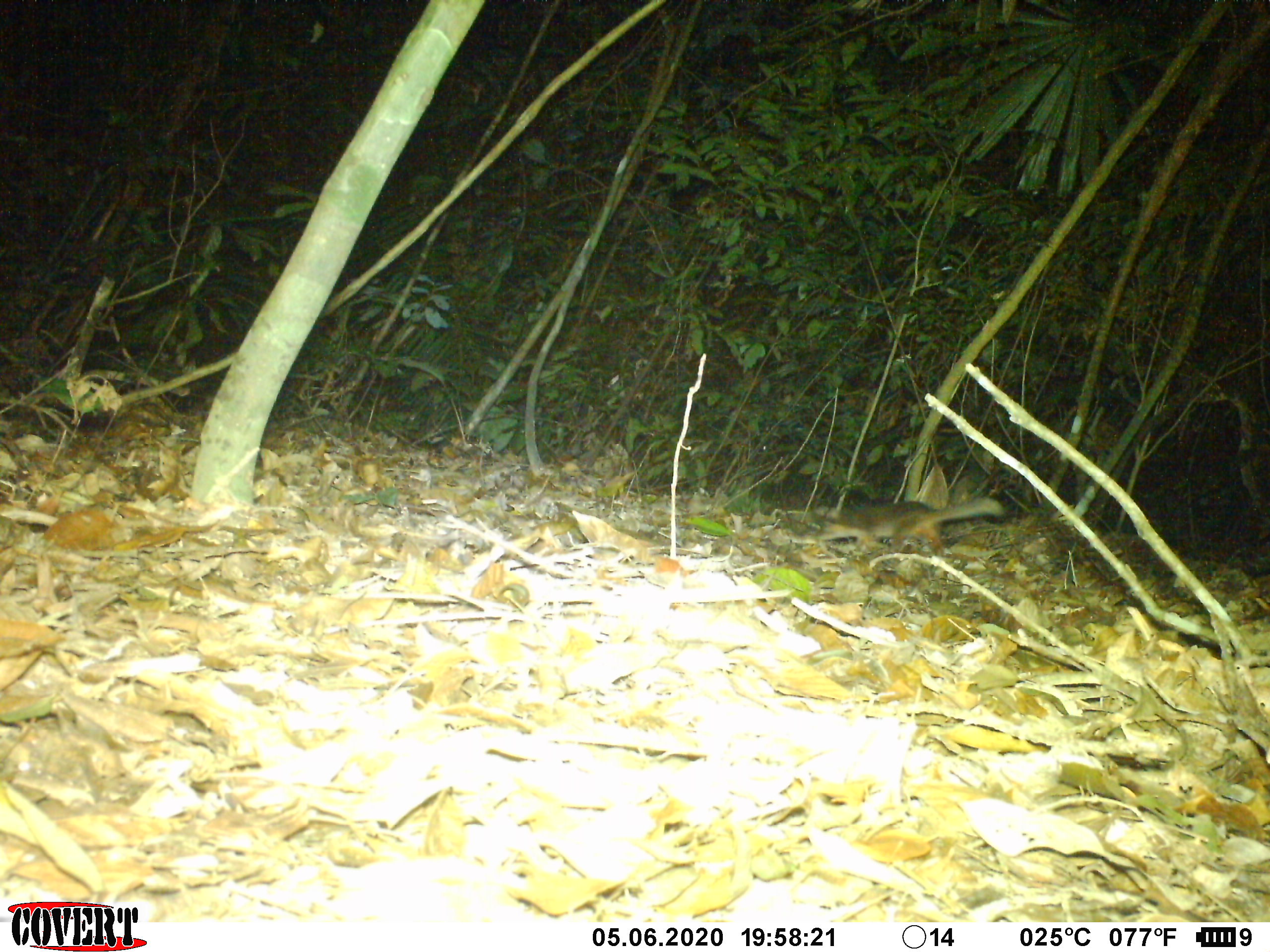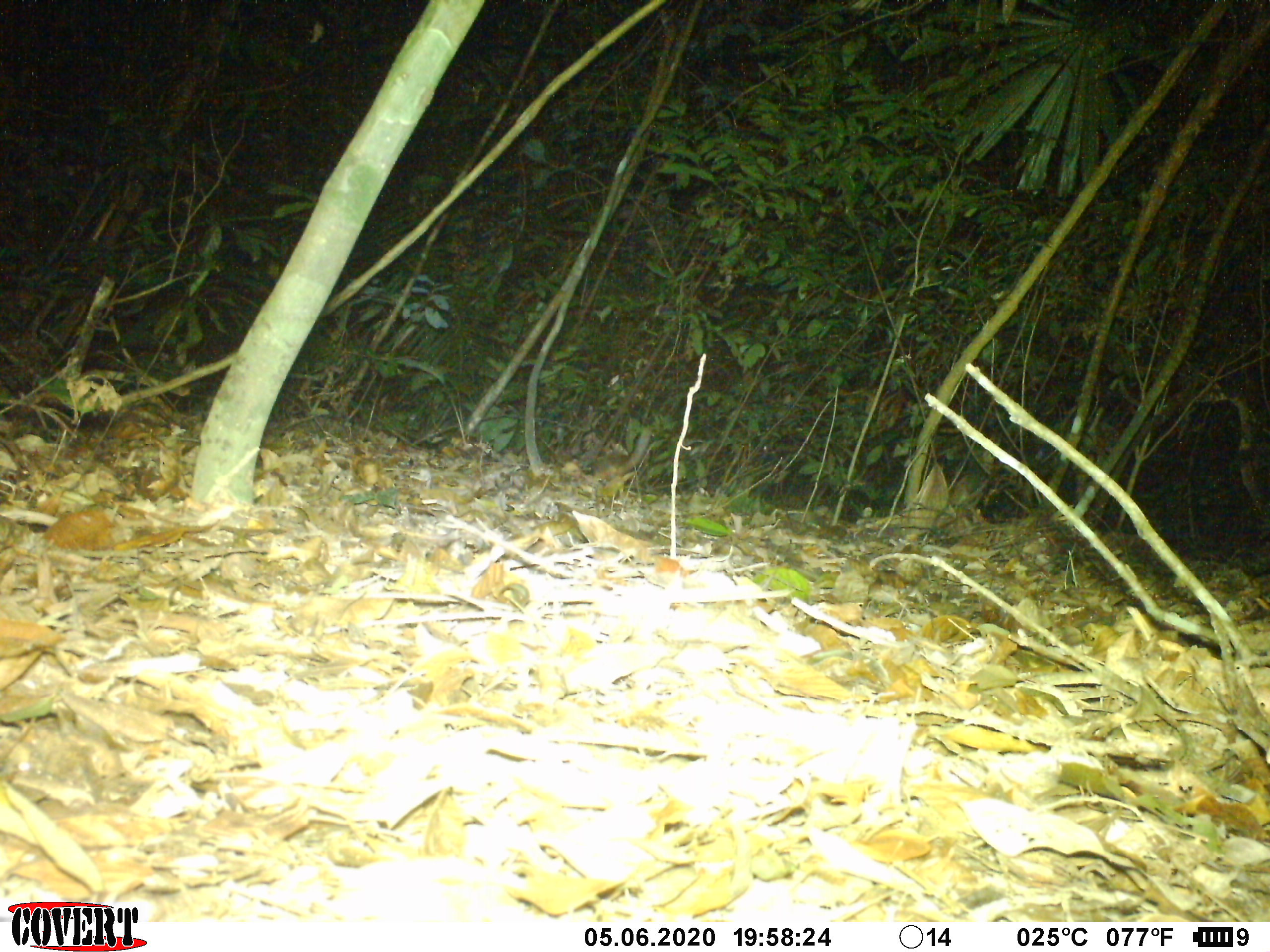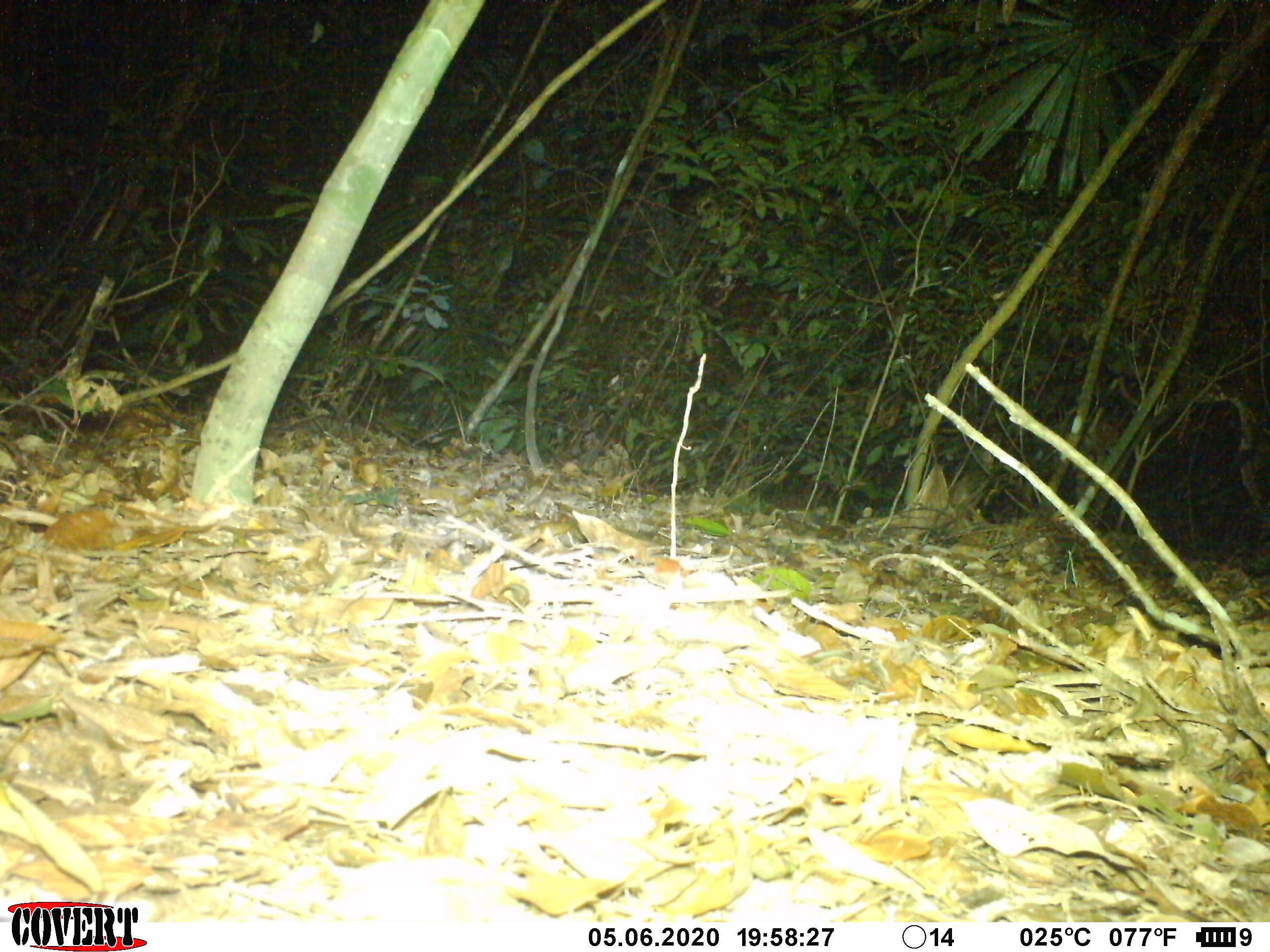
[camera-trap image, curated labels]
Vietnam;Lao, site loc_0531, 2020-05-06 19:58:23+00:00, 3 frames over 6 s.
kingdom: Animalia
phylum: Chordata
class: Mammalia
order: Carnivora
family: Mustelidae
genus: Melogale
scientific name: Melogale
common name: ferret badger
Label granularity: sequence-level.